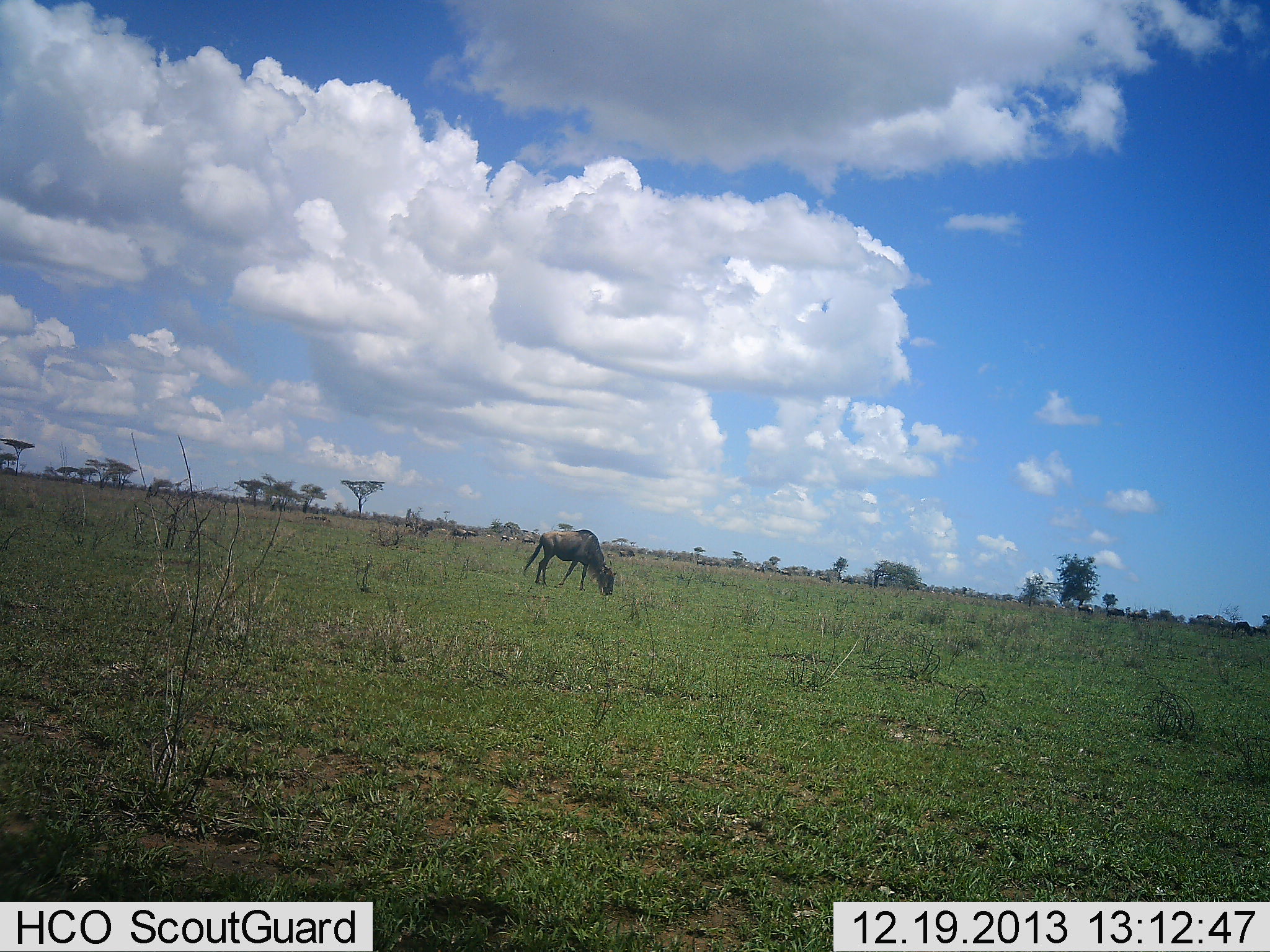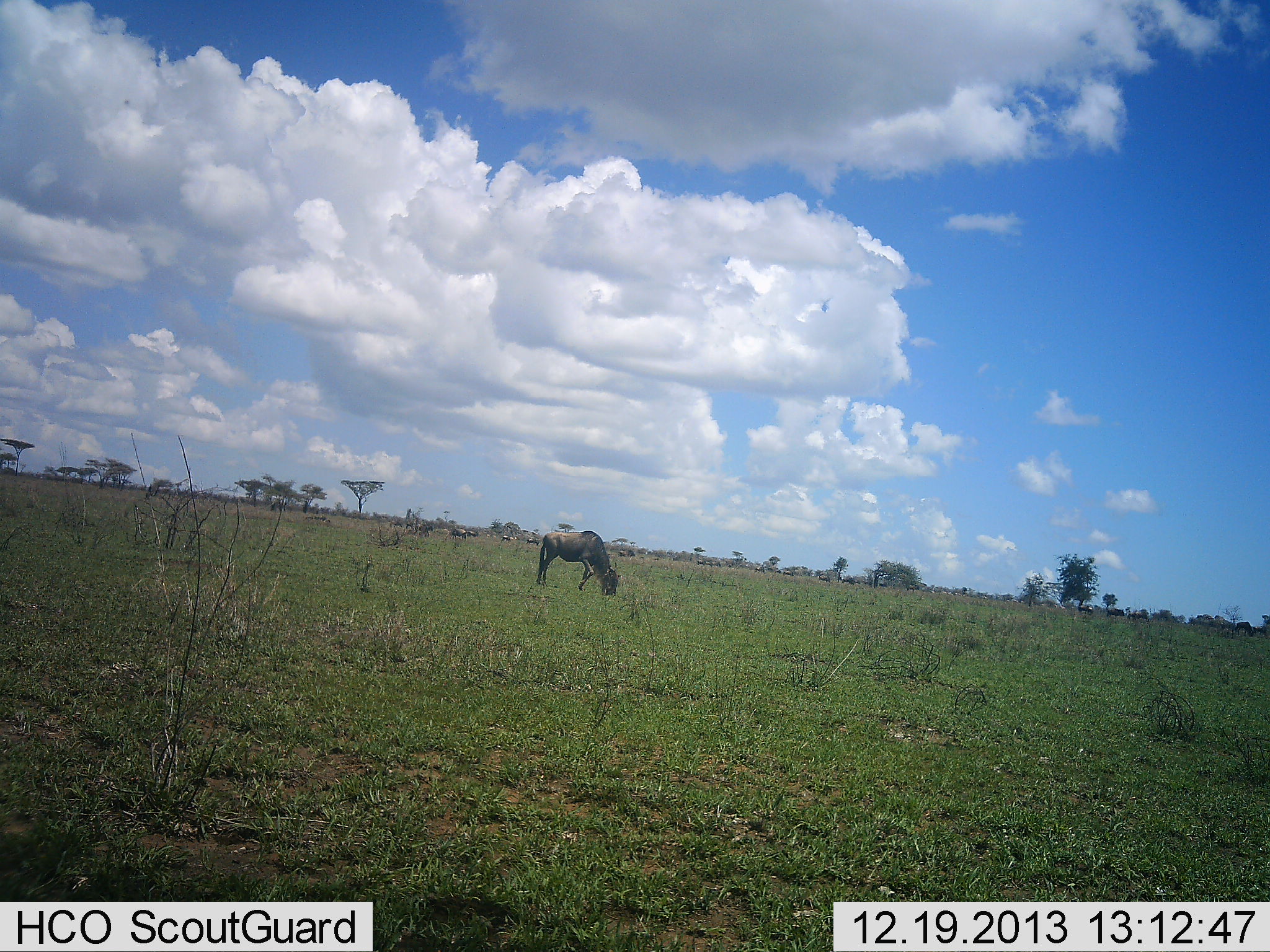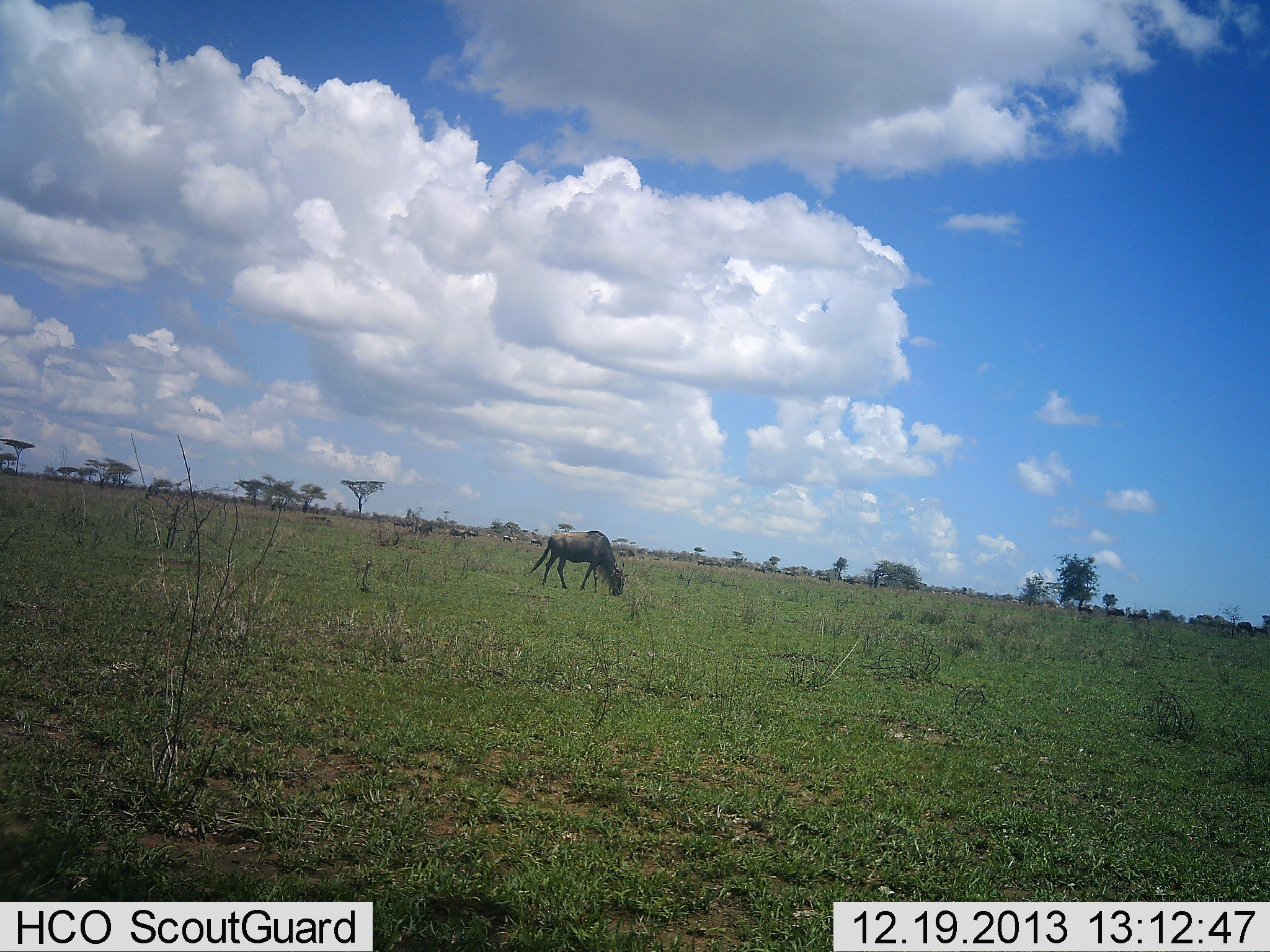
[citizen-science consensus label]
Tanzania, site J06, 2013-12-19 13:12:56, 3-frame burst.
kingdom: Animalia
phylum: Chordata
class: Mammalia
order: Artiodactyla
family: Bovidae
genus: Connochaetes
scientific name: Connochaetes taurinus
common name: blue wildebeest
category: wildebeest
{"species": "wildebeest (blue wildebeest) (Connochaetes taurinus)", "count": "1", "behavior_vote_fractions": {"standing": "10%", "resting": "0%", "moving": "20%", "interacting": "0%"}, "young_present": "0%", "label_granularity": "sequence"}